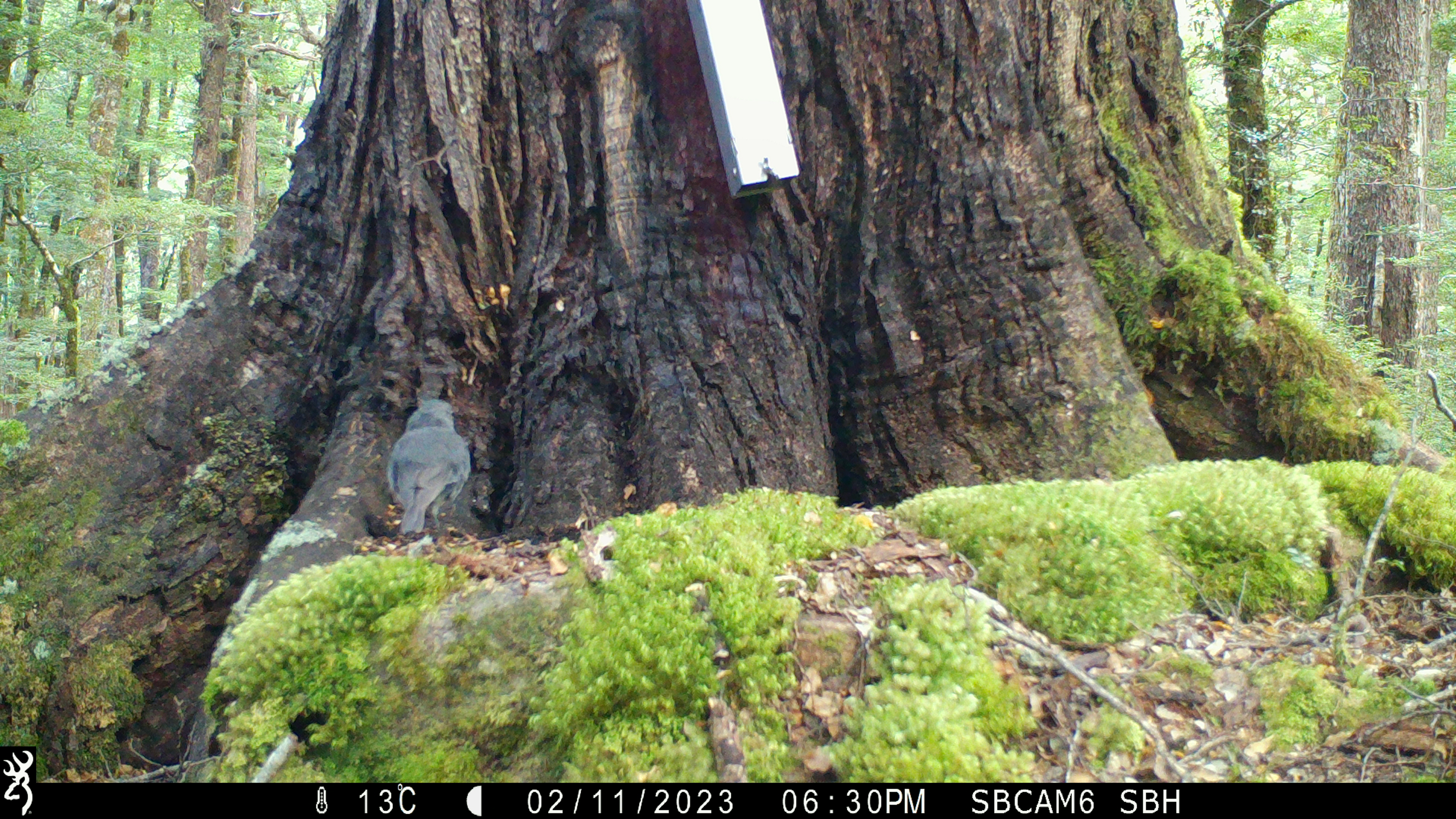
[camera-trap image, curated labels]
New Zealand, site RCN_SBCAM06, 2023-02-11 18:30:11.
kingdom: Animalia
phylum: Chordata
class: Aves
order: Passeriformes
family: Petroicidae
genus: Petroica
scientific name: Petroica australis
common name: new zealand robin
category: robin